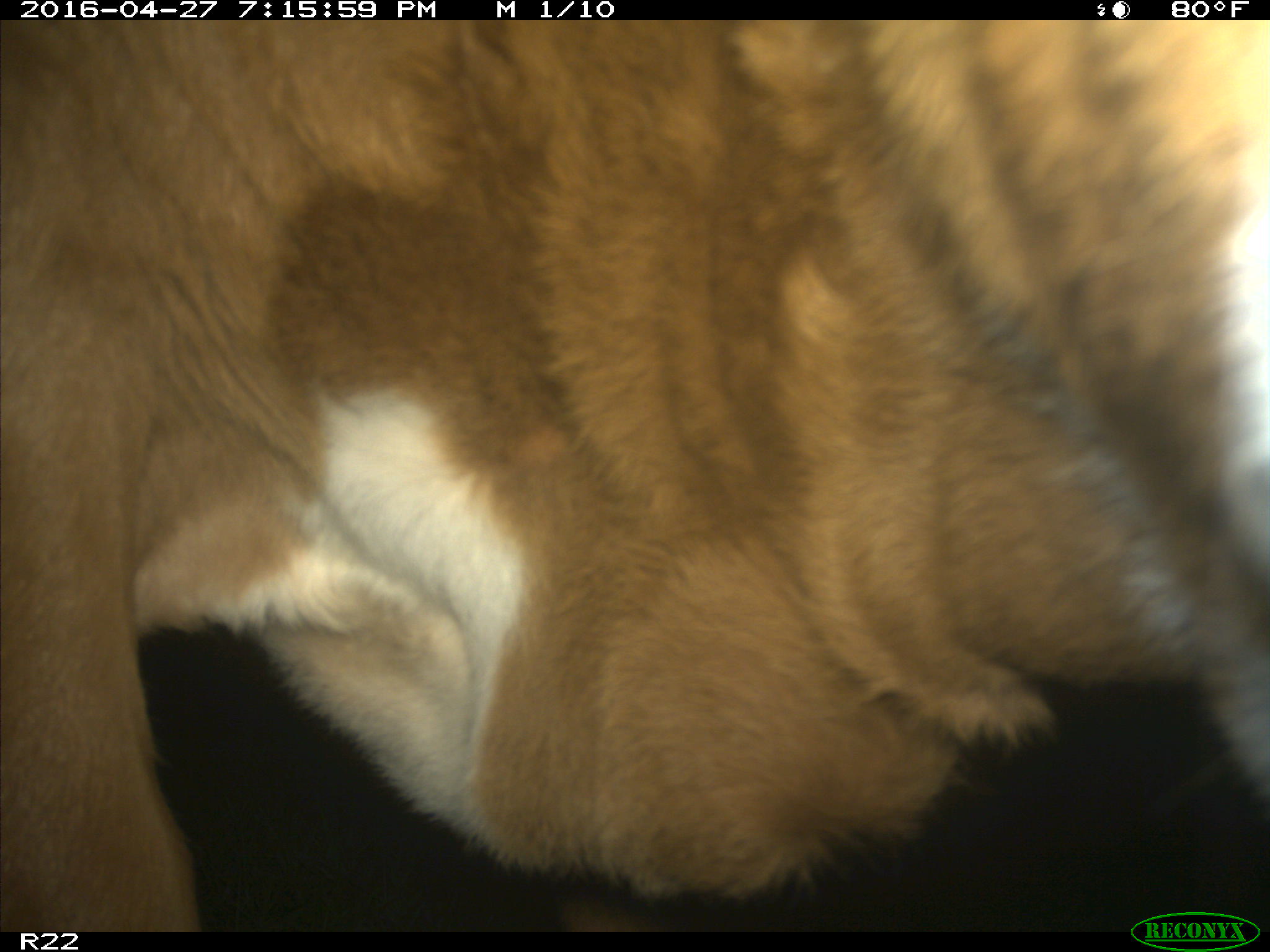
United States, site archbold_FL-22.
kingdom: Animalia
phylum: Chordata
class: Mammalia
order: Artiodactyla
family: Bovidae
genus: Bos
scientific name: Bos taurus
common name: domestic cow